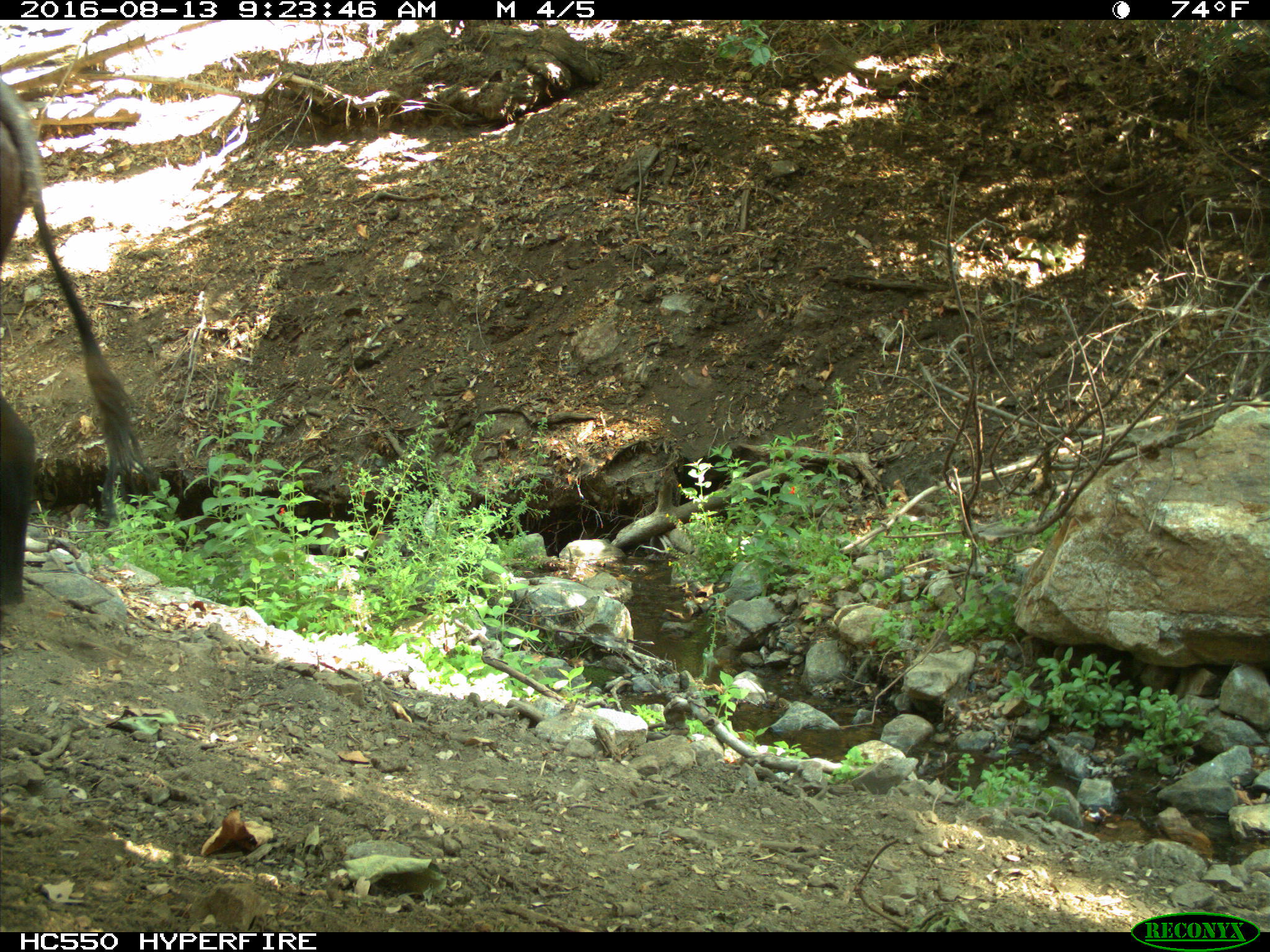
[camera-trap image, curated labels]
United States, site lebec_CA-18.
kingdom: Animalia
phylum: Chordata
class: Mammalia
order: Artiodactyla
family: Bovidae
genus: Bos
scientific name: Bos taurus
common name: domestic cow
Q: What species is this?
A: Bos taurus (domestic cow).